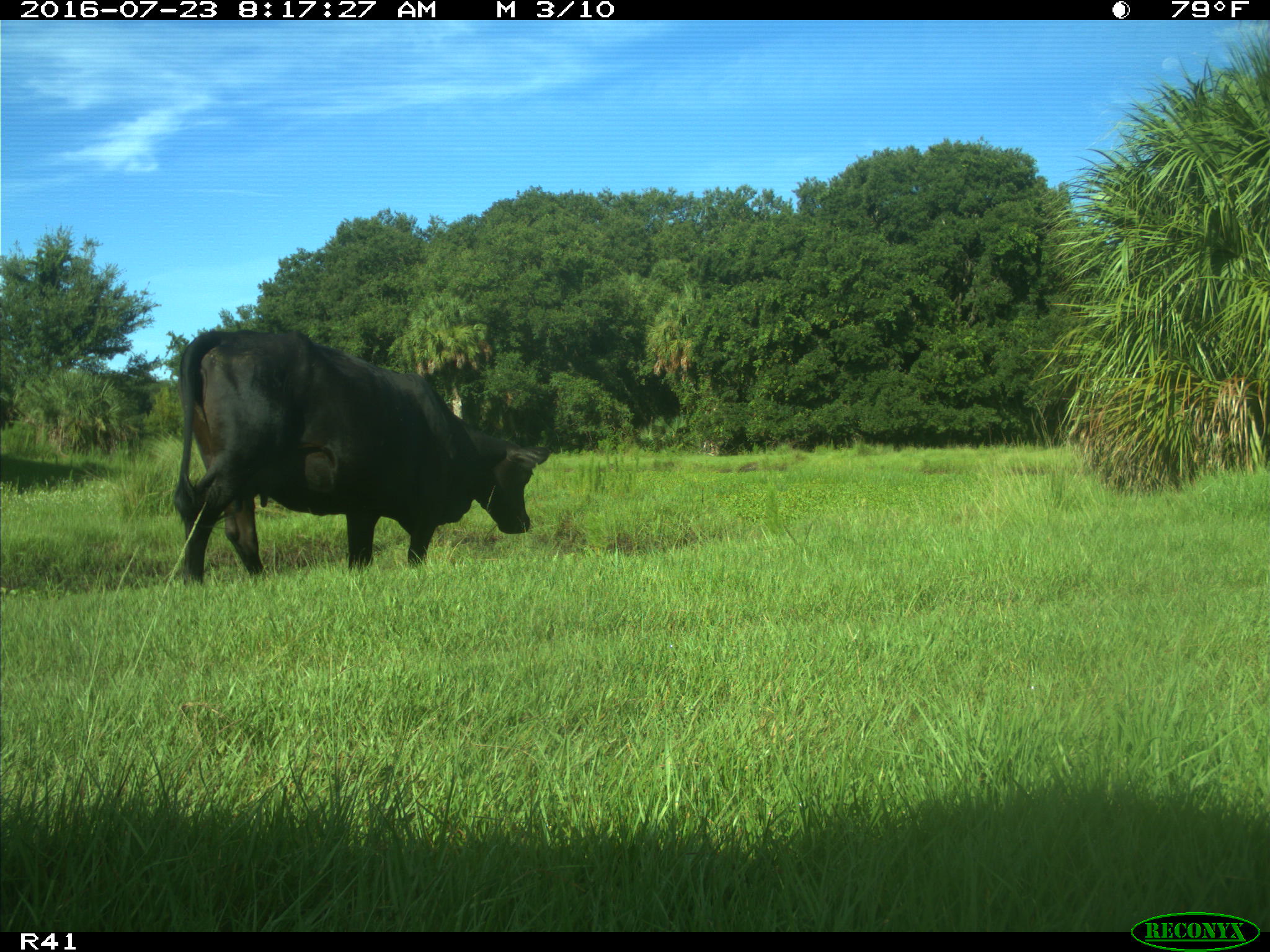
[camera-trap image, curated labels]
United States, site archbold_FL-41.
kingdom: Animalia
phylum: Chordata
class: Mammalia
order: Artiodactyla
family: Bovidae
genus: Bos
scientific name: Bos taurus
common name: domestic cow